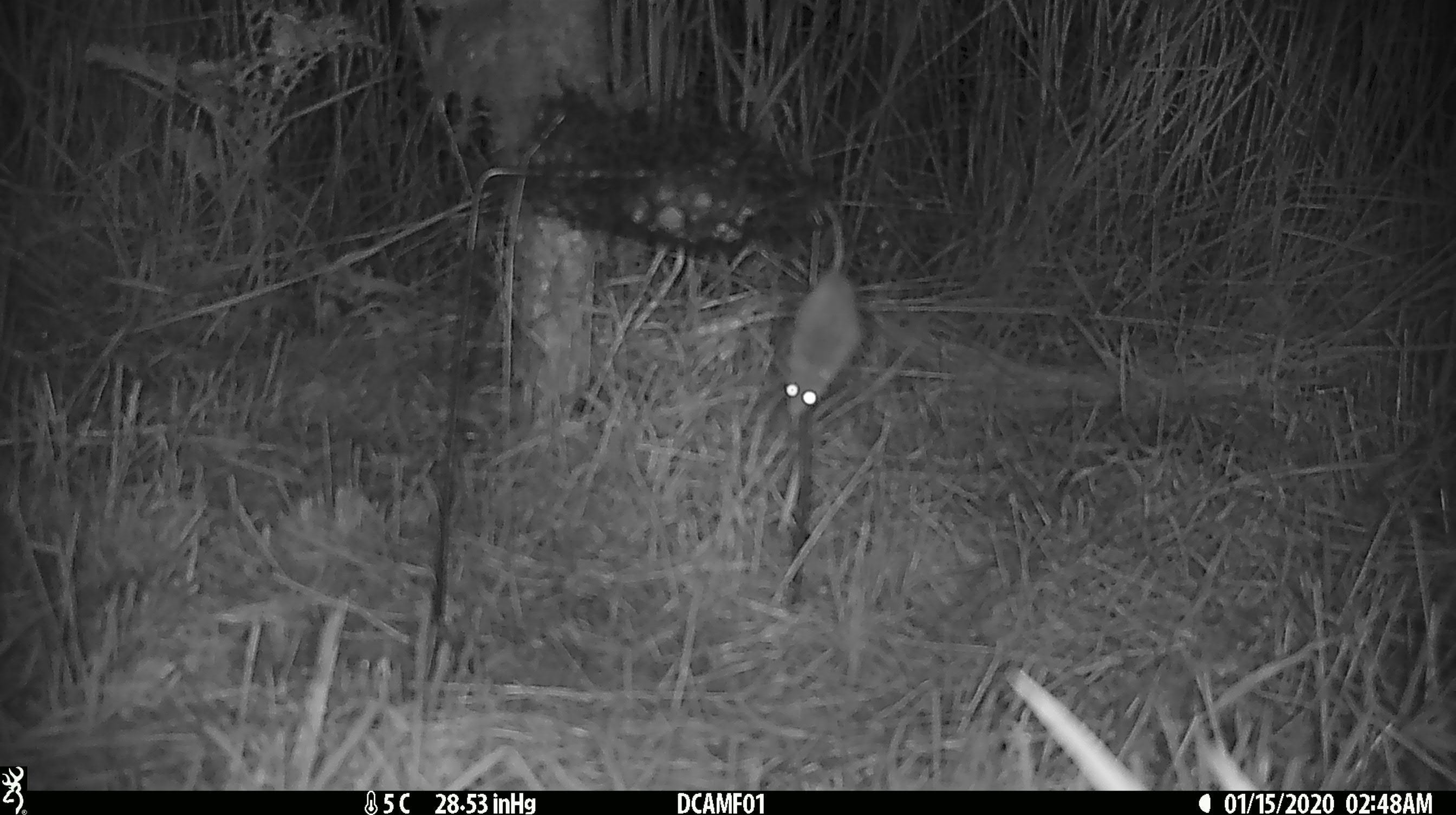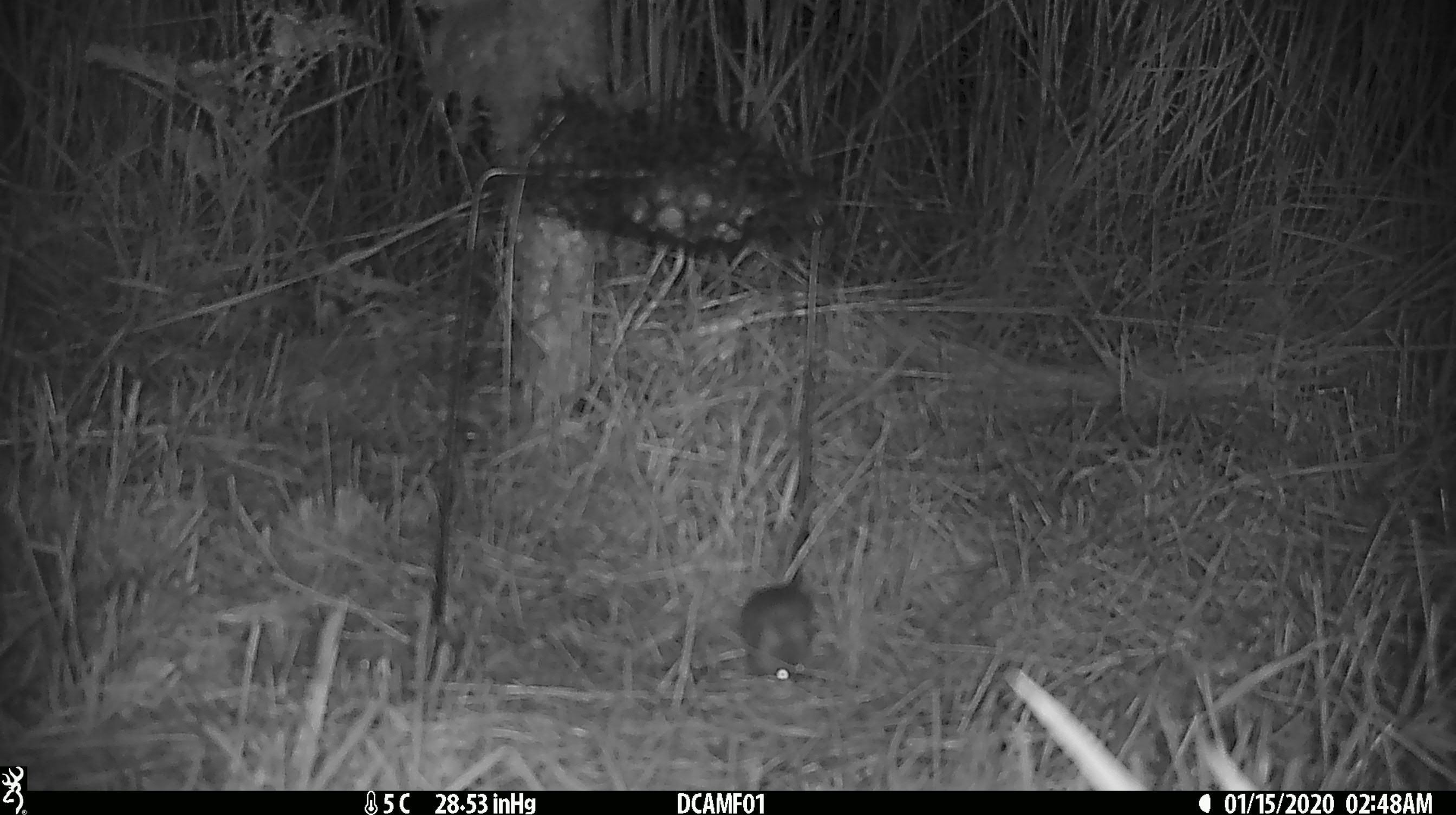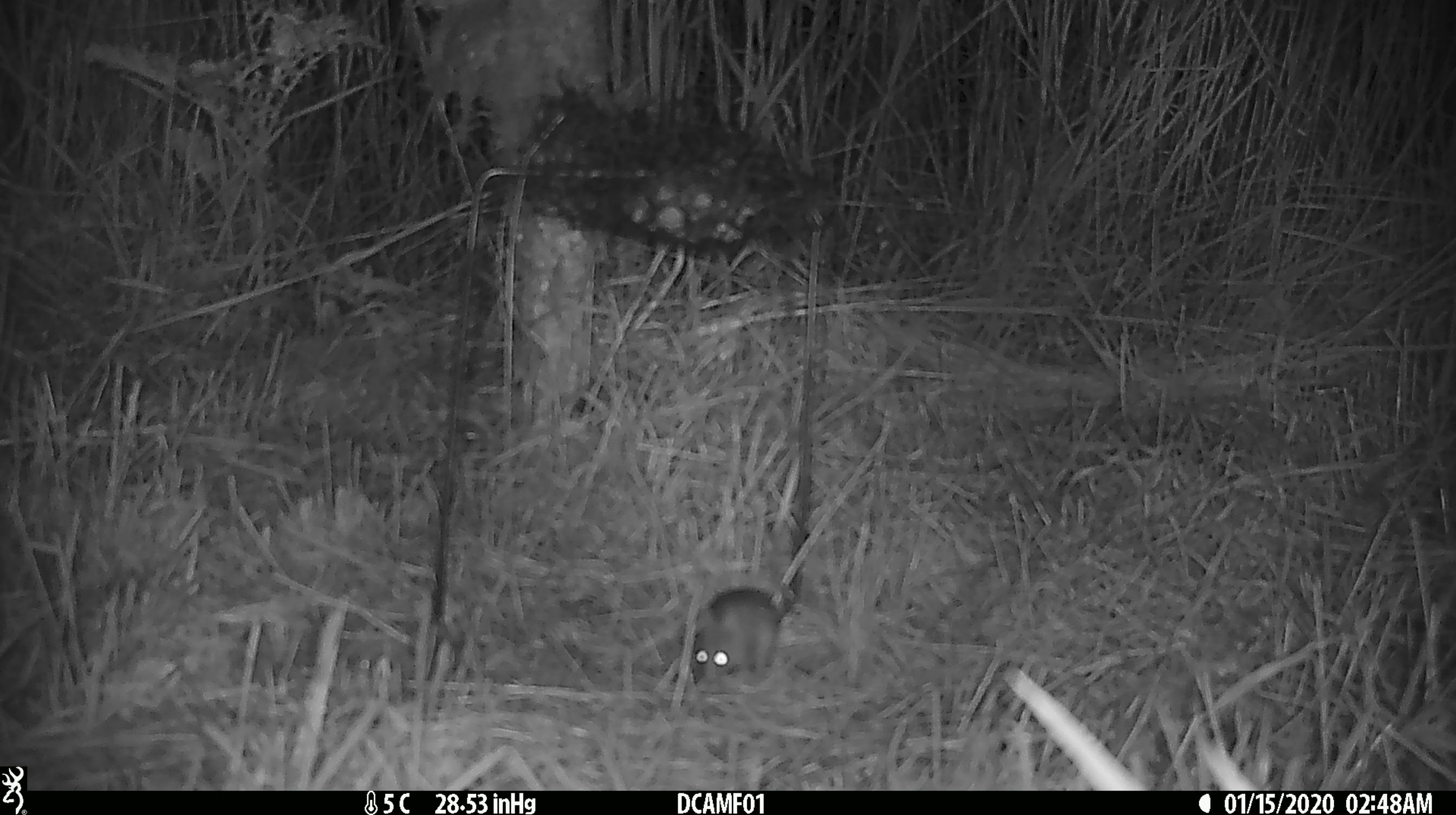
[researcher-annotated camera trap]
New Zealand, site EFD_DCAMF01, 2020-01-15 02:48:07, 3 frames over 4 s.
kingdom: Animalia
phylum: Chordata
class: Mammalia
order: Rodentia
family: Muridae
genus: Mus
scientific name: Mus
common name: mouse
Mouse (Mus).